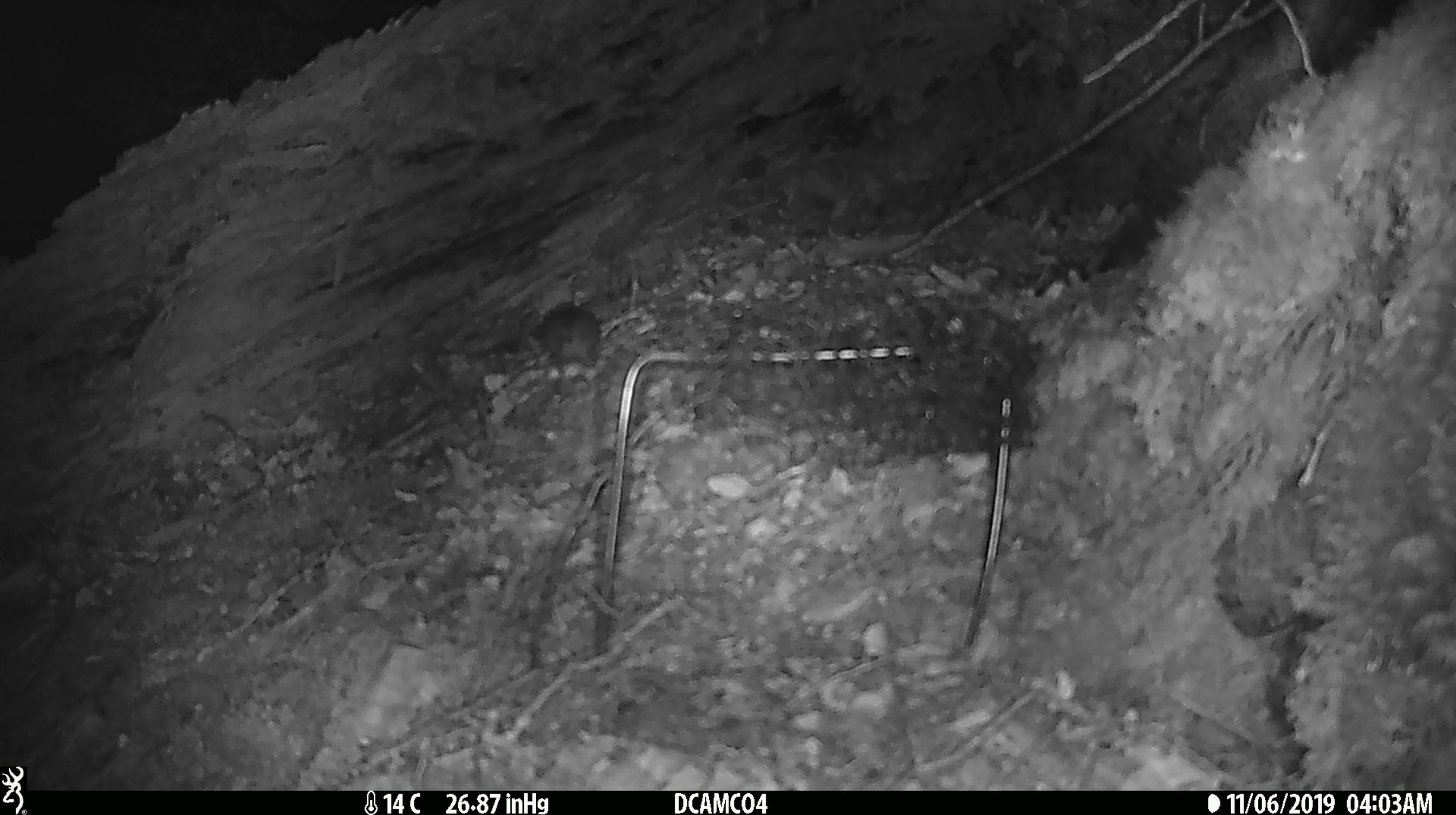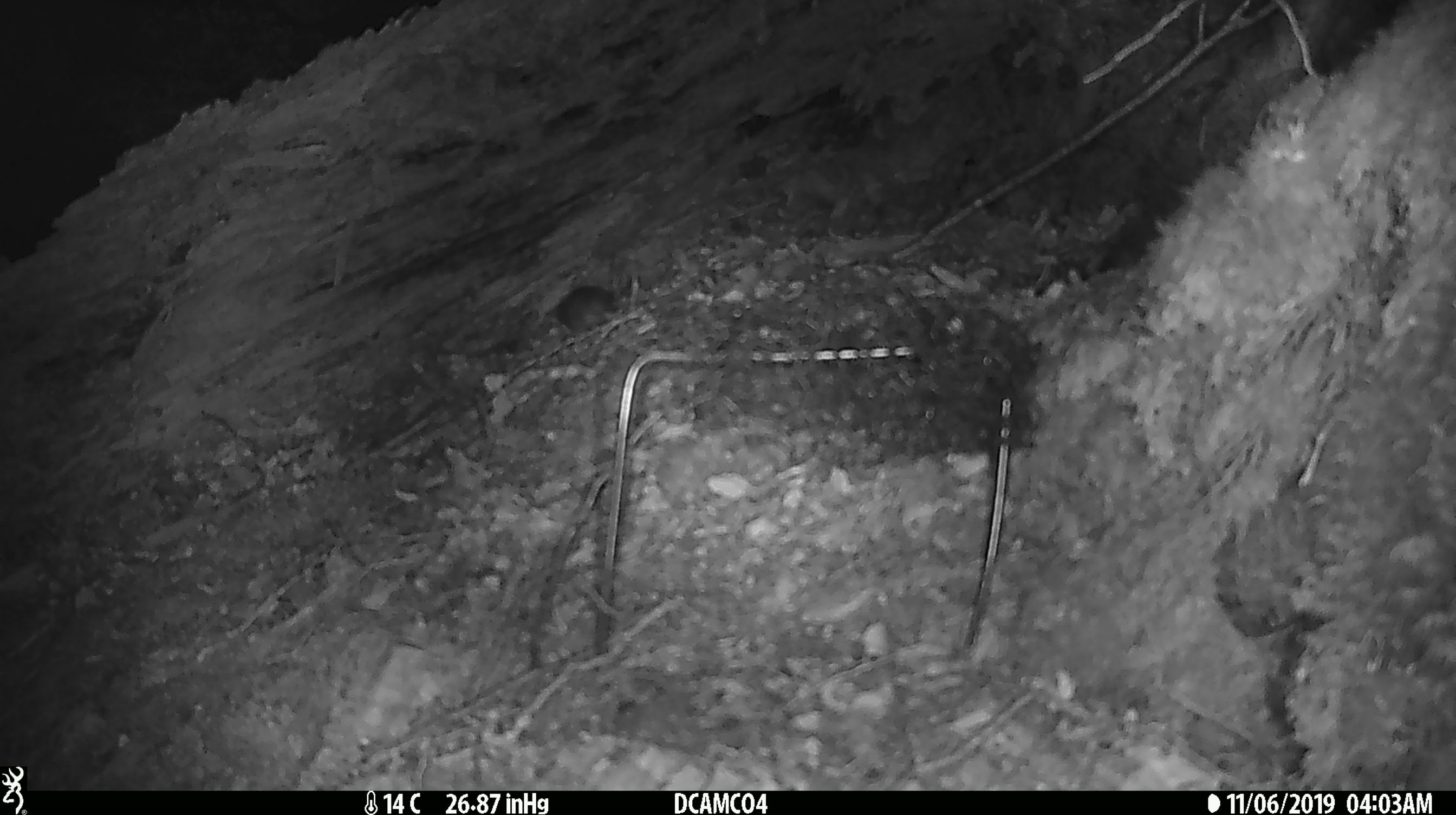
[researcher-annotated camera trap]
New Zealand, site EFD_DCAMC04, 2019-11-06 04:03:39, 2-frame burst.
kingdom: Animalia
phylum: Chordata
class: Mammalia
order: Rodentia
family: Muridae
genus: Mus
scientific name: Mus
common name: mouse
Mouse (Mus).